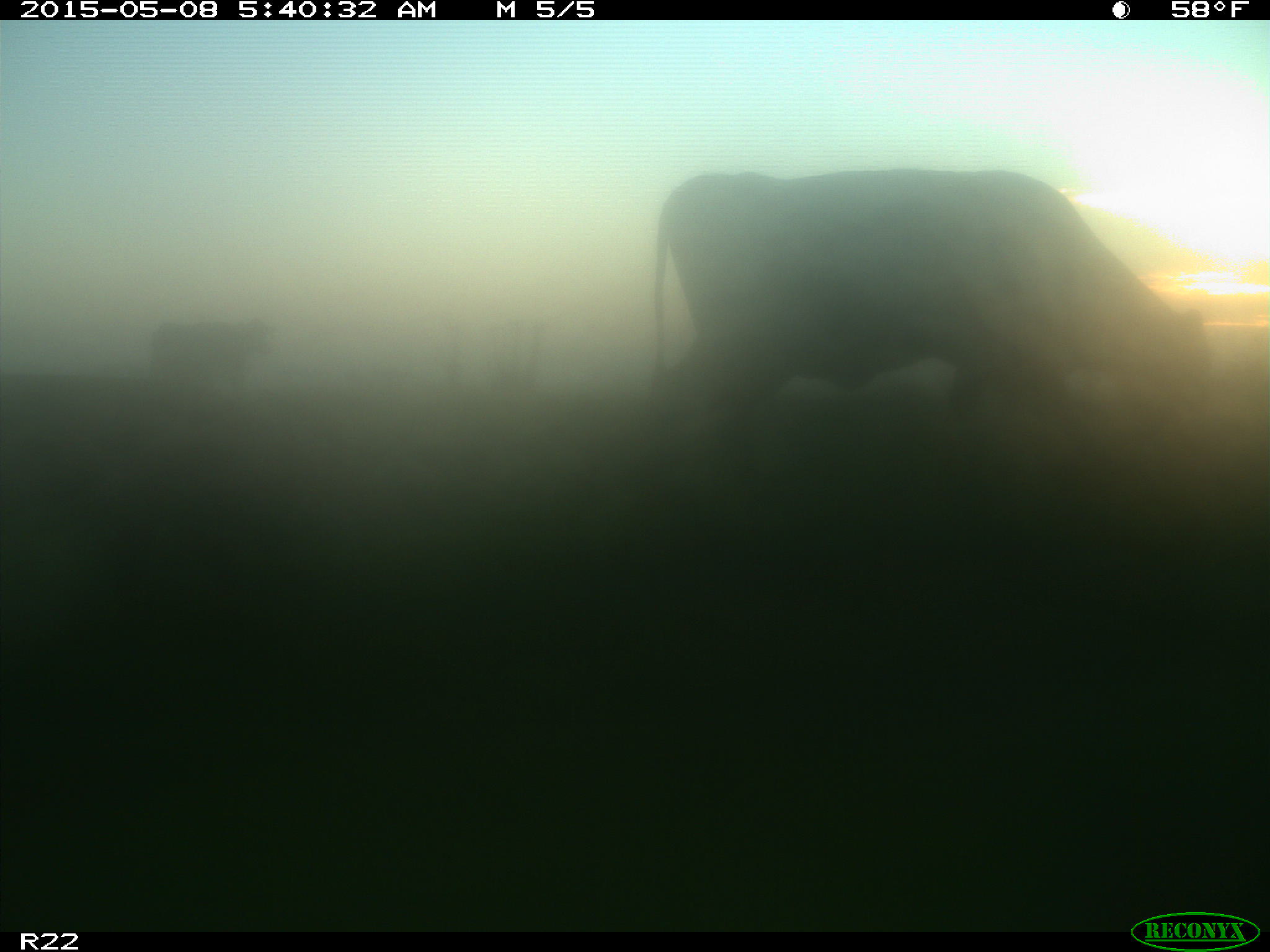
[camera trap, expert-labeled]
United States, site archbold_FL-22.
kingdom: Animalia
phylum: Chordata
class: Mammalia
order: Artiodactyla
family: Bovidae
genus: Bos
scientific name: Bos taurus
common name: domestic cow